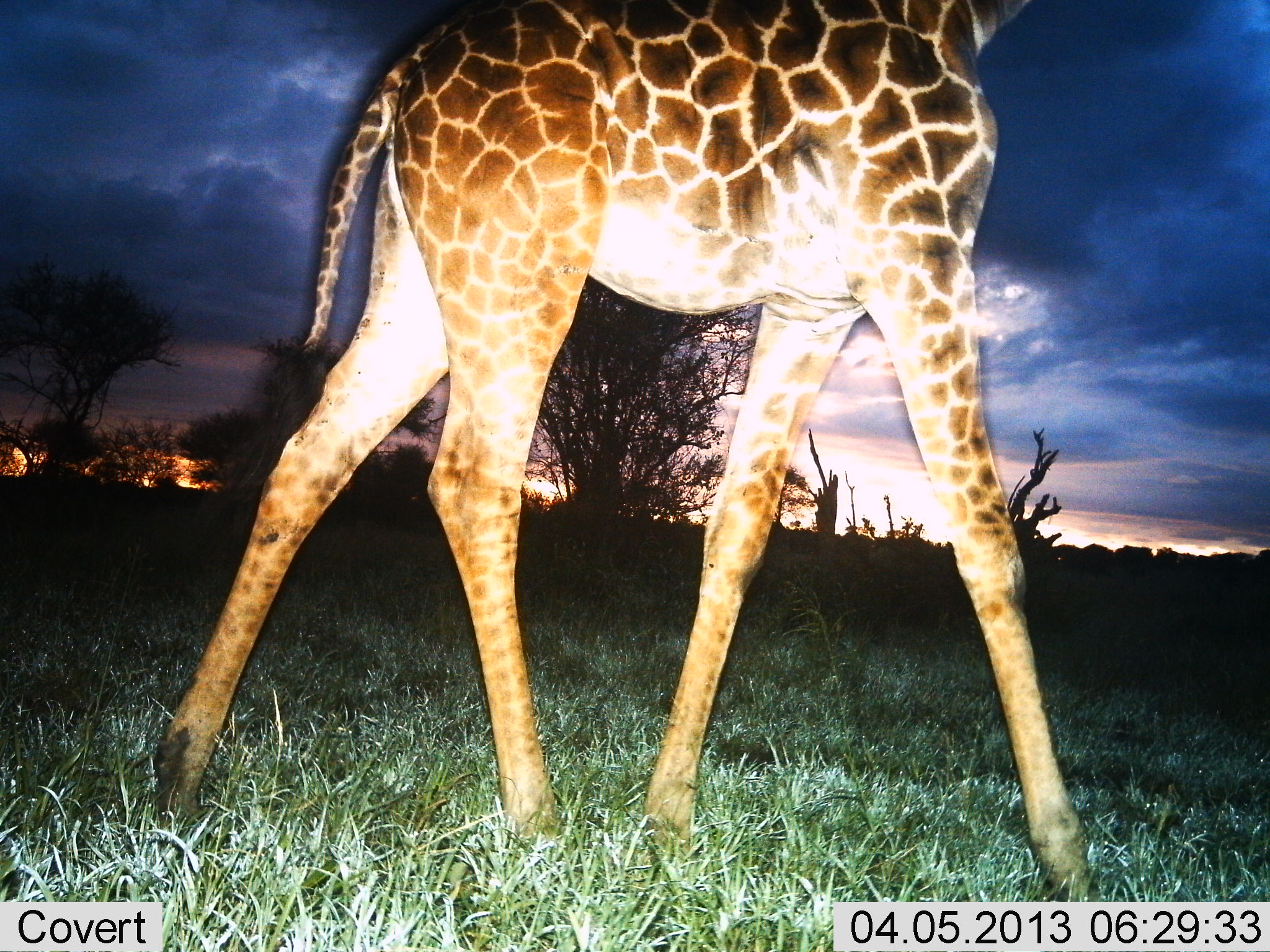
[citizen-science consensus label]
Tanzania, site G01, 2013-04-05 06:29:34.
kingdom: Animalia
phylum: Chordata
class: Mammalia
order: Artiodactyla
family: Giraffidae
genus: Giraffa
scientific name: Giraffa camelopardalis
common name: giraffe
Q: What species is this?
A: Giraffe (Giraffa camelopardalis).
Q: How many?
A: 1.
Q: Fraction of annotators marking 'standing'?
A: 11%.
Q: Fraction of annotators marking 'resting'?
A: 0%.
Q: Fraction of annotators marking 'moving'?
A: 94%.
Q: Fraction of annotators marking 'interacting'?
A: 0%.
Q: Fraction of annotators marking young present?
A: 0%.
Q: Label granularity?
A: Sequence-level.